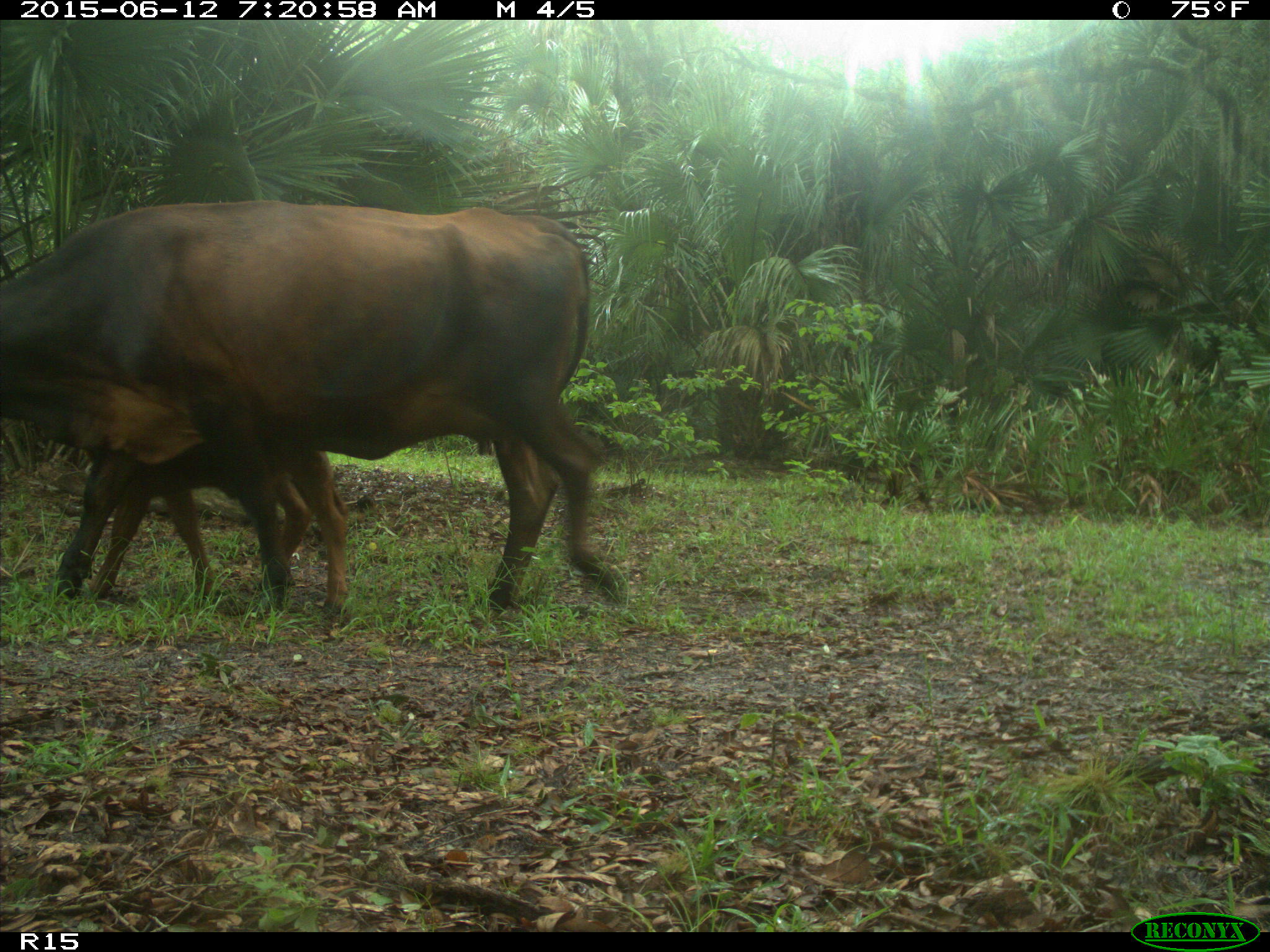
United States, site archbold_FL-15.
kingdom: Animalia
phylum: Chordata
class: Mammalia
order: Artiodactyla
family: Bovidae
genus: Bos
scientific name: Bos taurus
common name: domestic cow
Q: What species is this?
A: Bos taurus (domestic cow).